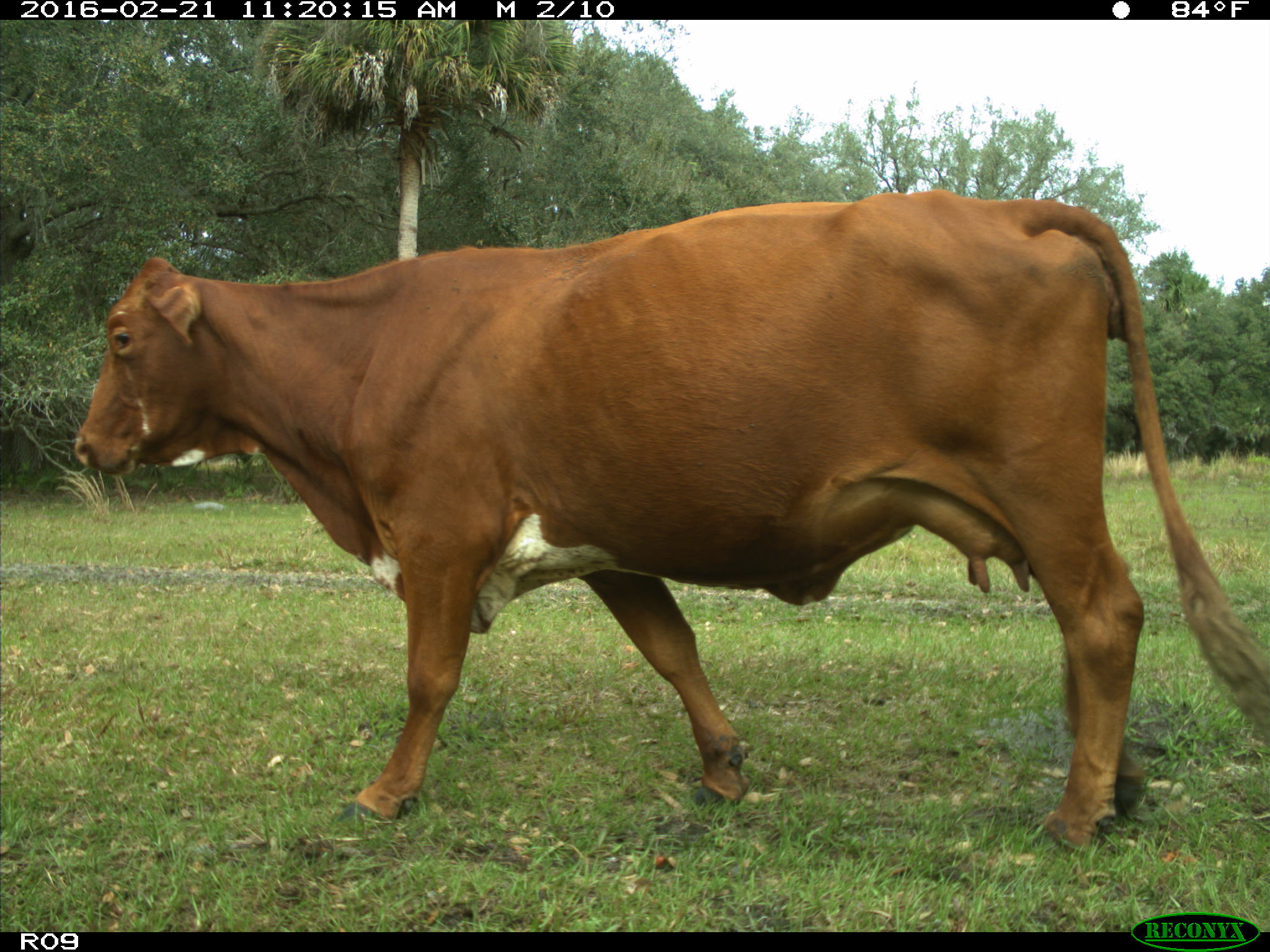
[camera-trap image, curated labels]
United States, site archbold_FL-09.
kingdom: Animalia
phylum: Chordata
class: Mammalia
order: Artiodactyla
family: Bovidae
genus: Bos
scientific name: Bos taurus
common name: domestic cow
Bos taurus (domestic cow).